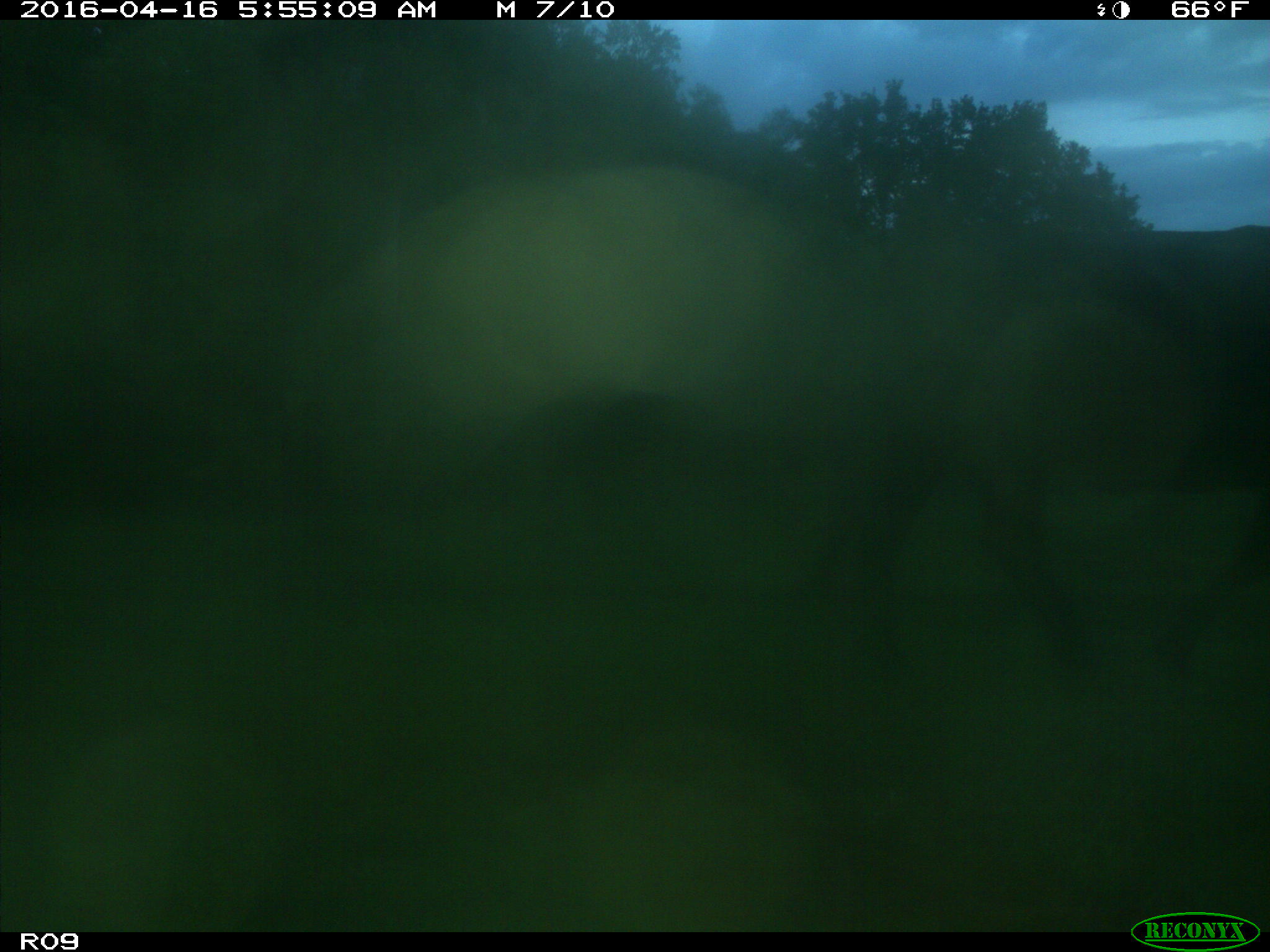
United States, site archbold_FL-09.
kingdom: Animalia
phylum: Chordata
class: Mammalia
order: Artiodactyla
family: Bovidae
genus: Bos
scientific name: Bos taurus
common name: domestic cow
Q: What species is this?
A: Bos taurus (domestic cow).